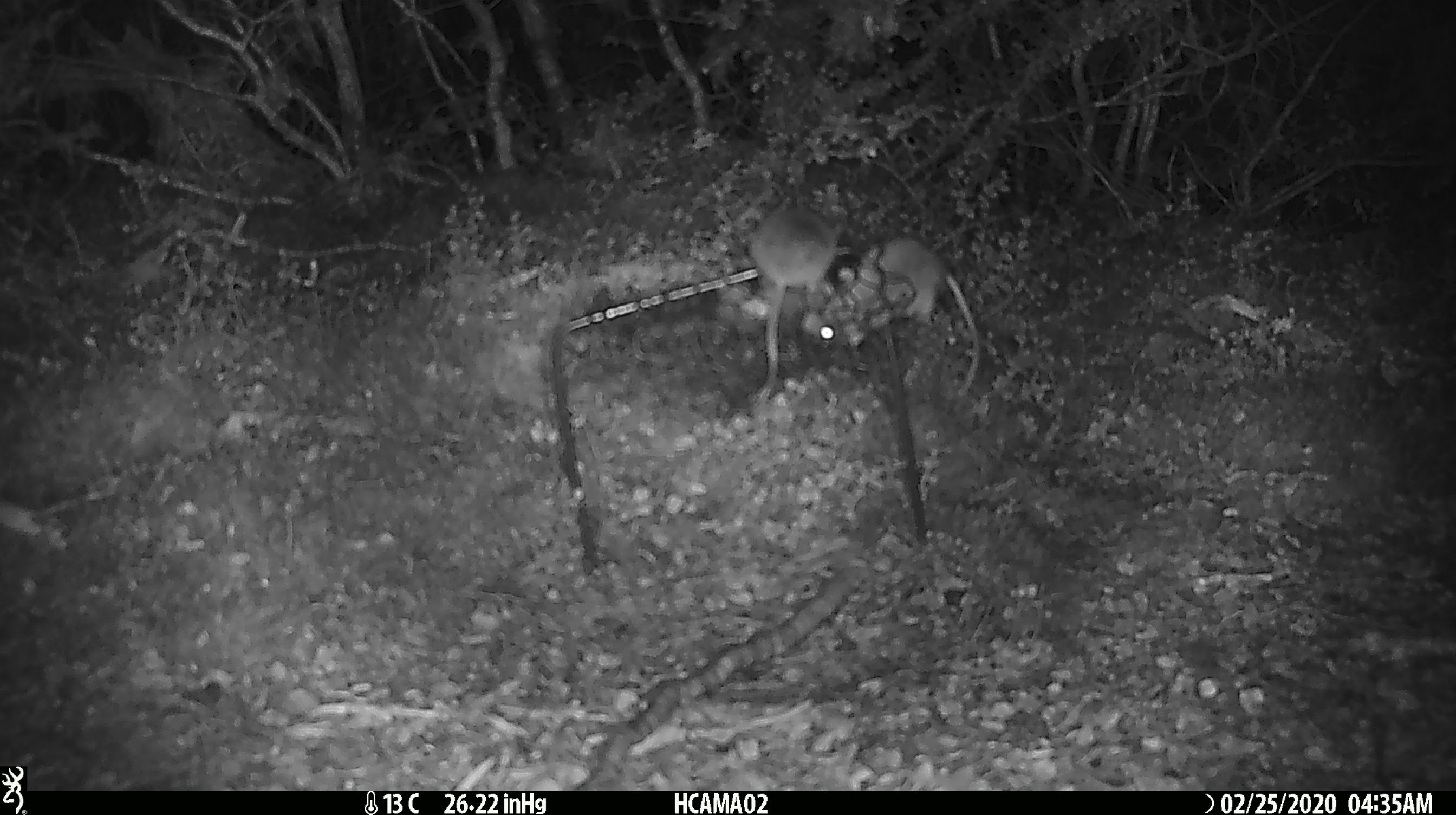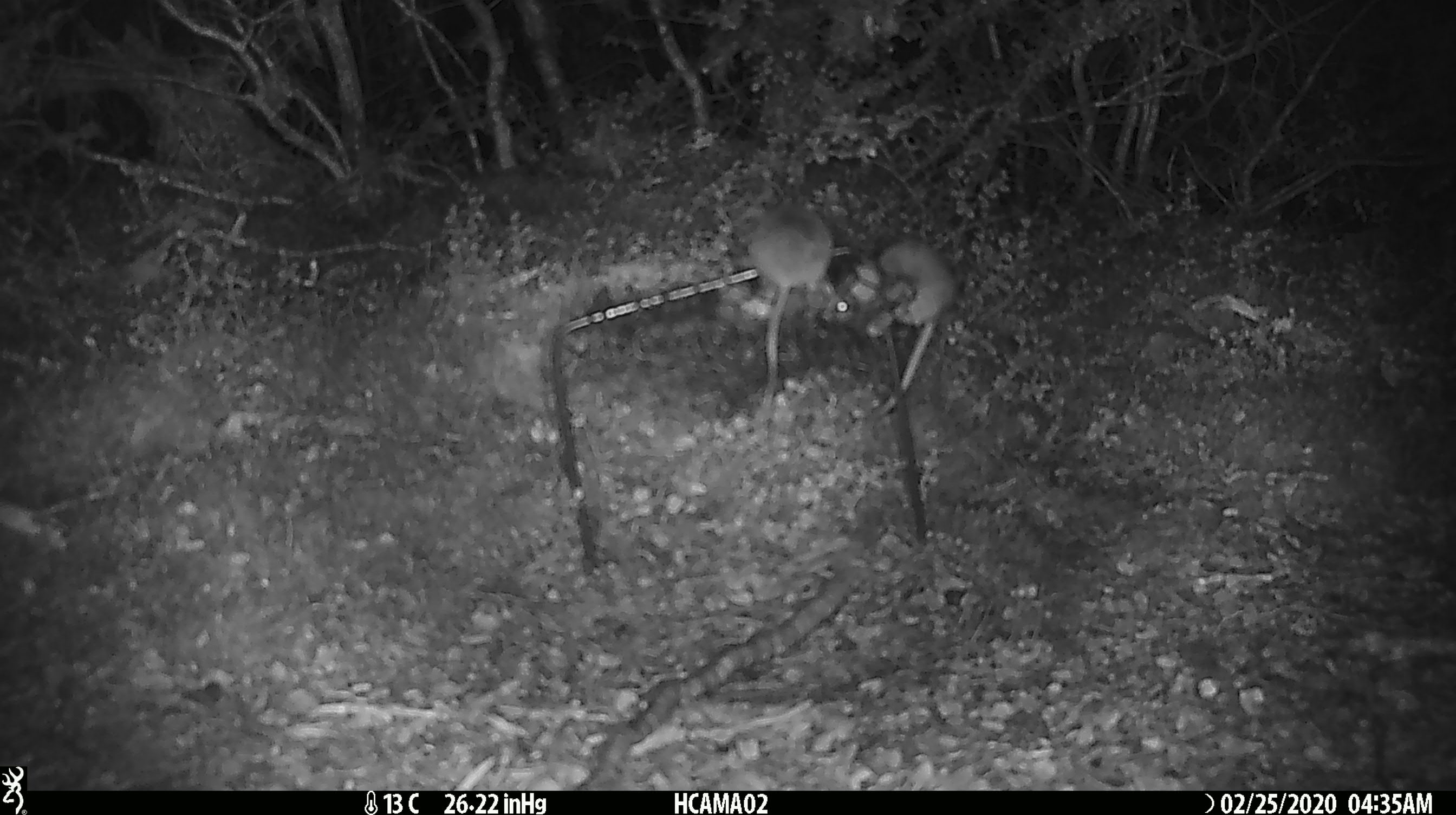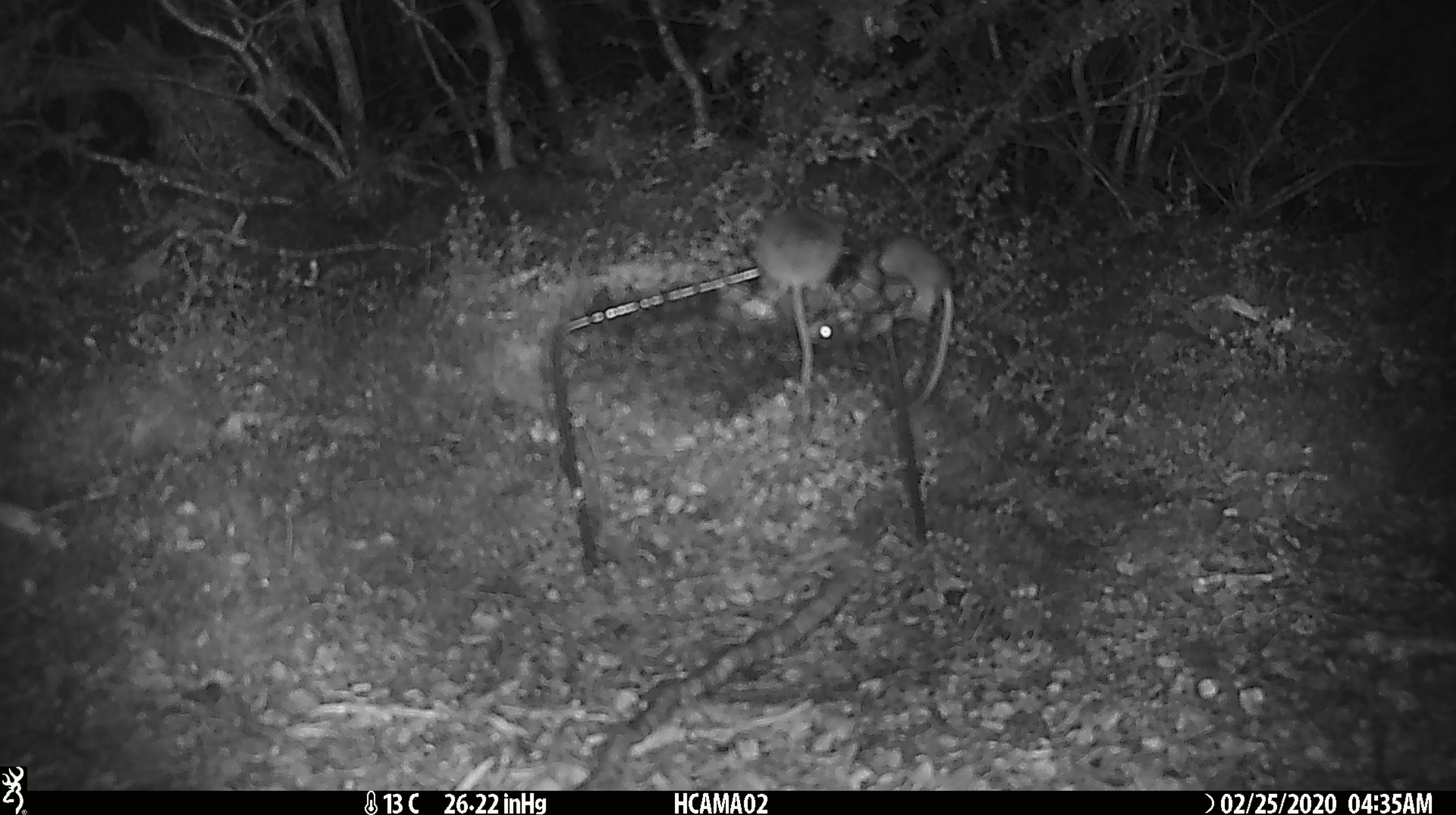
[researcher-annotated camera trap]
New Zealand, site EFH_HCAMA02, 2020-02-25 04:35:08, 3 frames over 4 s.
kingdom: Animalia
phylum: Chordata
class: Mammalia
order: Rodentia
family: Muridae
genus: Mus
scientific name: Mus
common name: mouse